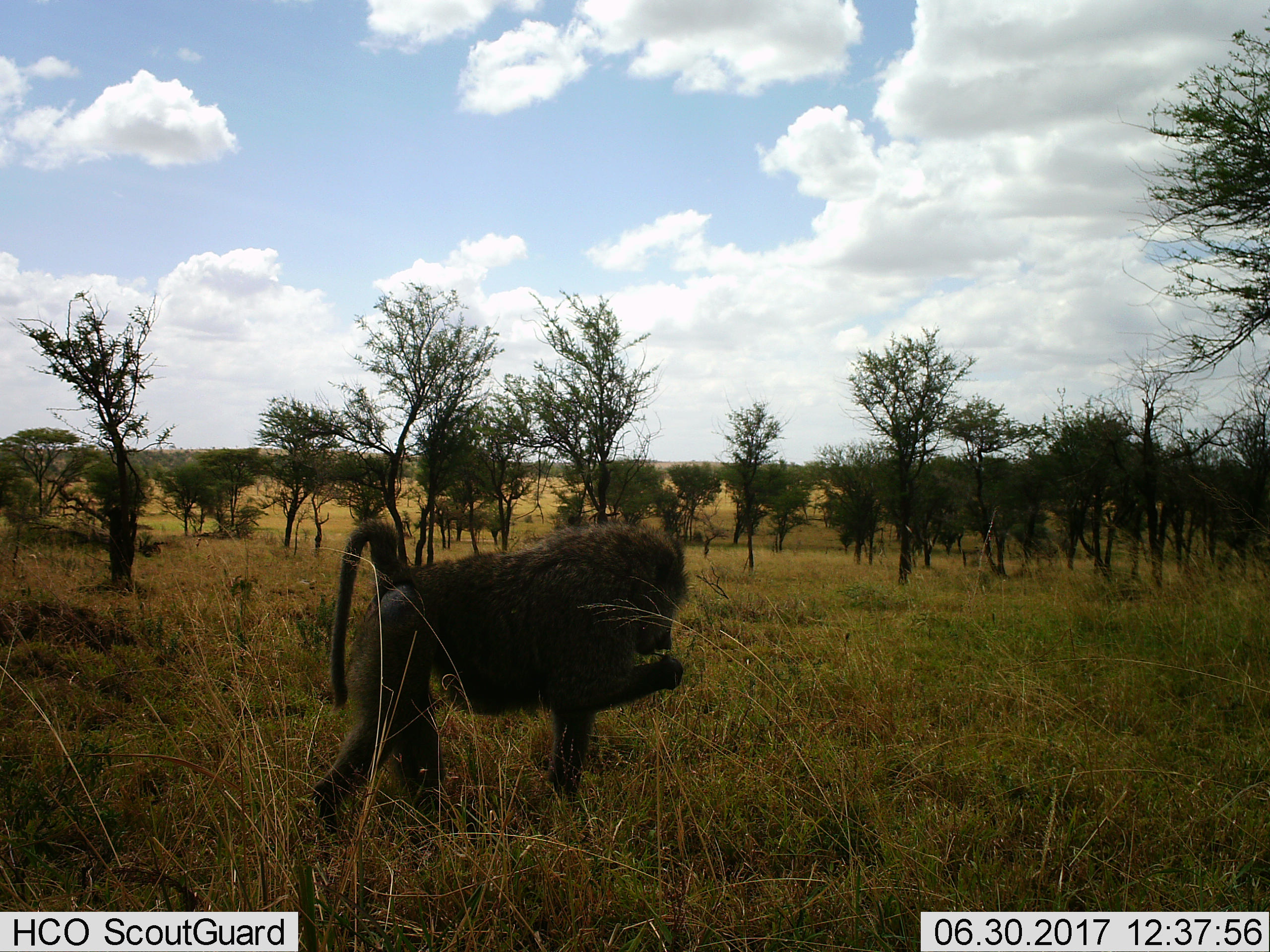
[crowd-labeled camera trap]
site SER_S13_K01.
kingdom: Animalia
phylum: Chordata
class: Mammalia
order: Primates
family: Cercopithecidae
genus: Papio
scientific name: Papio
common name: baboon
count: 1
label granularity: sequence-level